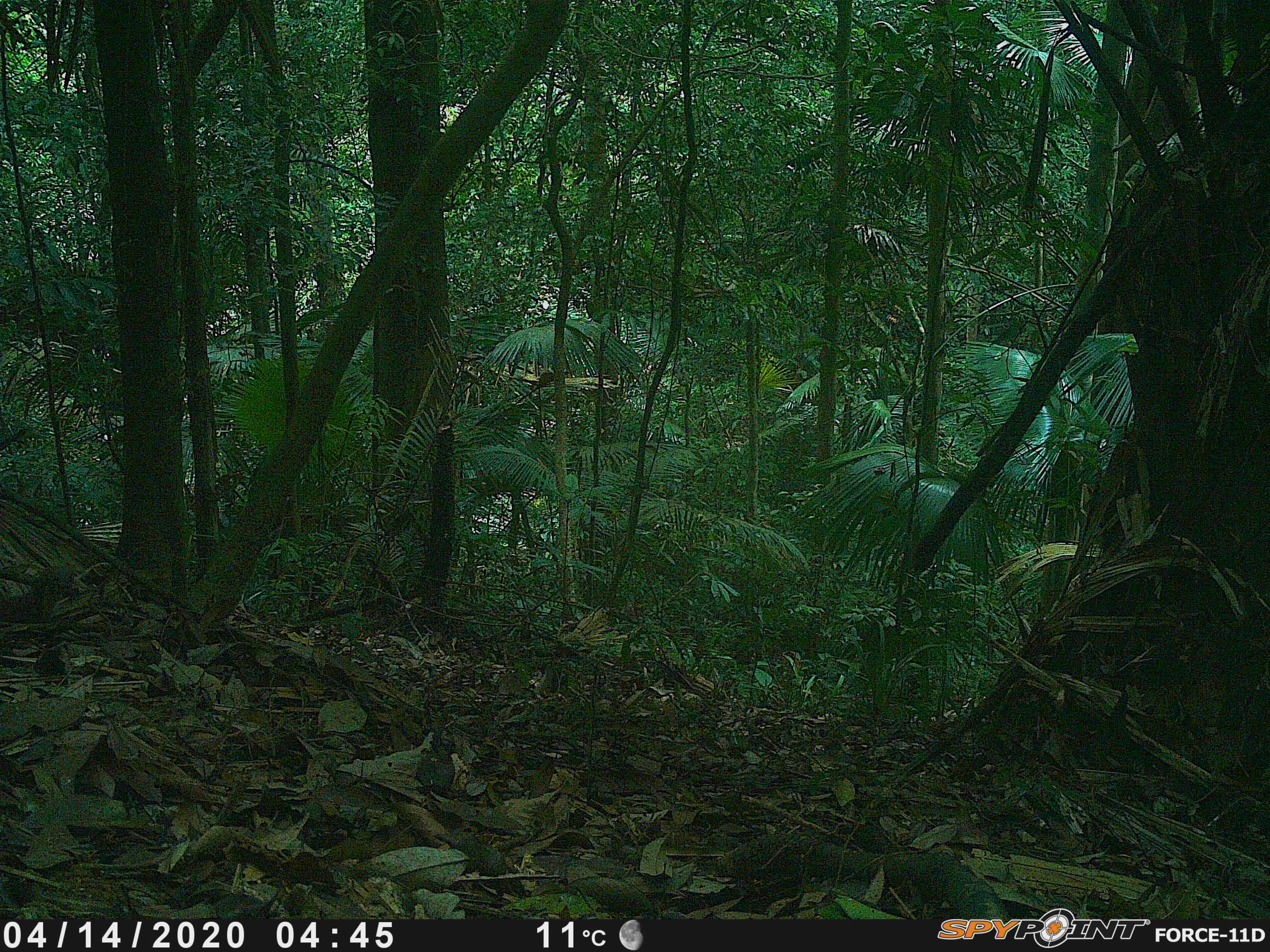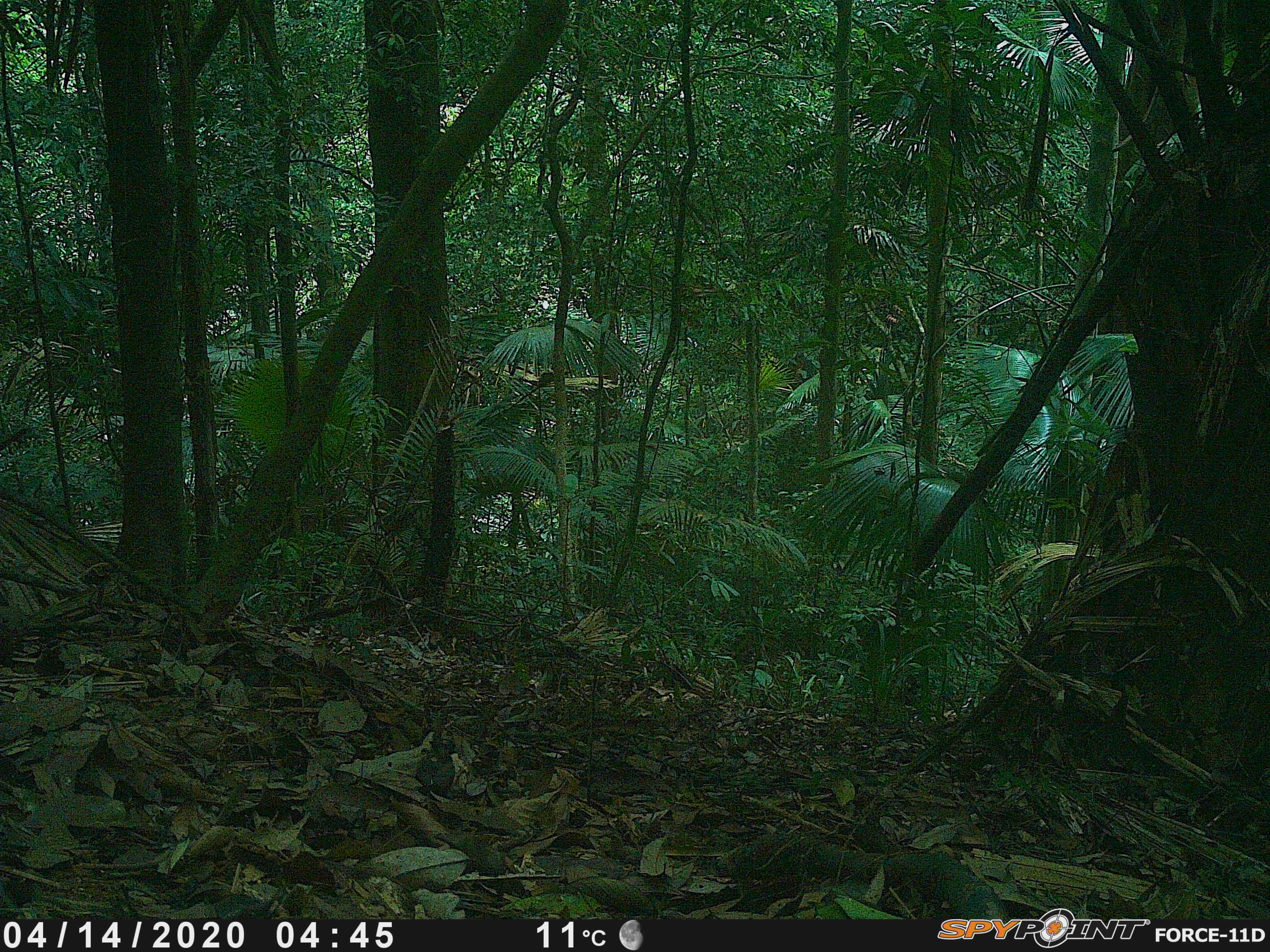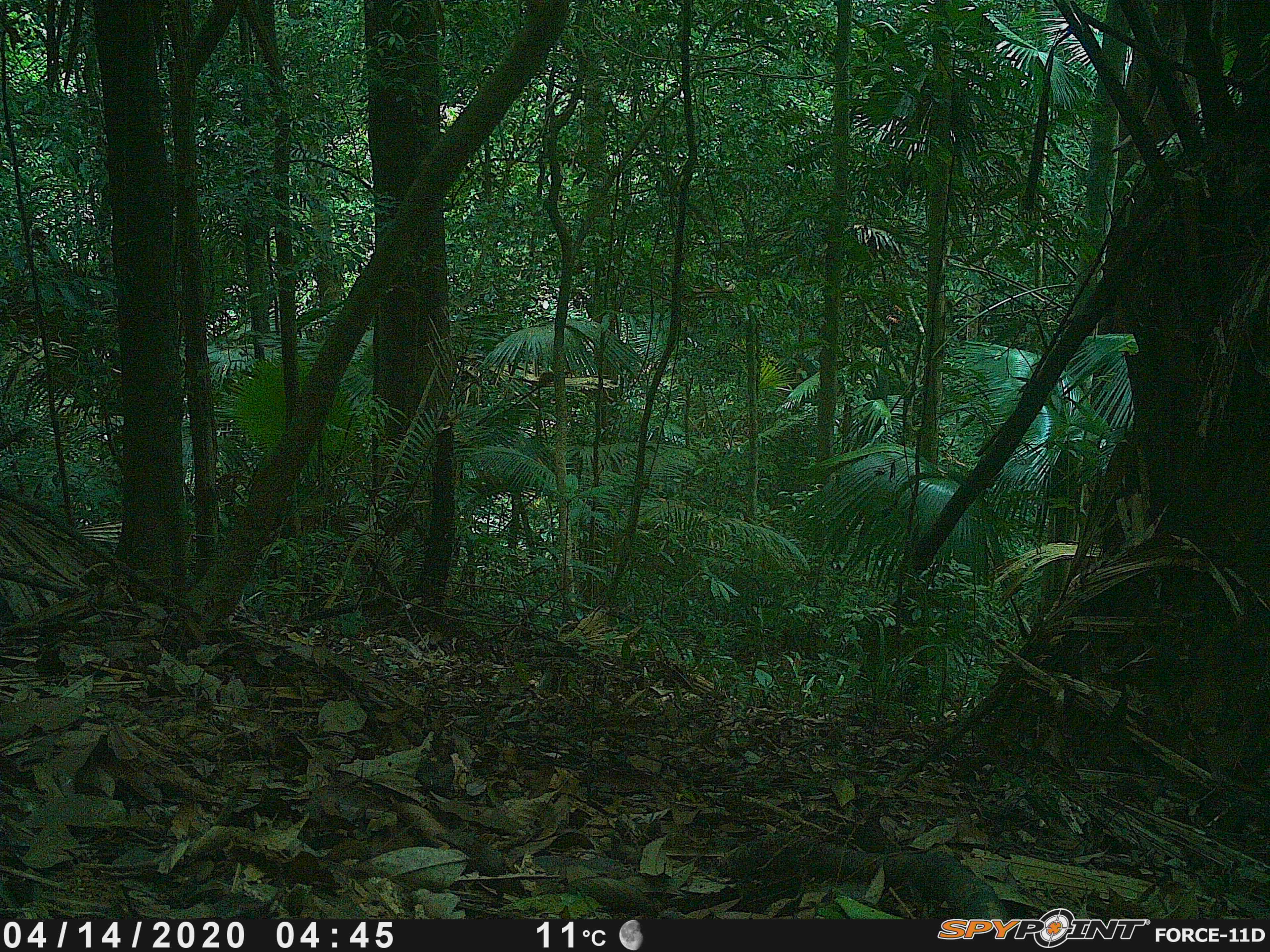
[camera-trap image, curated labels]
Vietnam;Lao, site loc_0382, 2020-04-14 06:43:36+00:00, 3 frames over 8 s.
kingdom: Animalia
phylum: Chordata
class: Mammalia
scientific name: Mammalia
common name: mammal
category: unidentified small mammal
Unidentified small mammal (mammal) (Mammalia). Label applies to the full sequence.